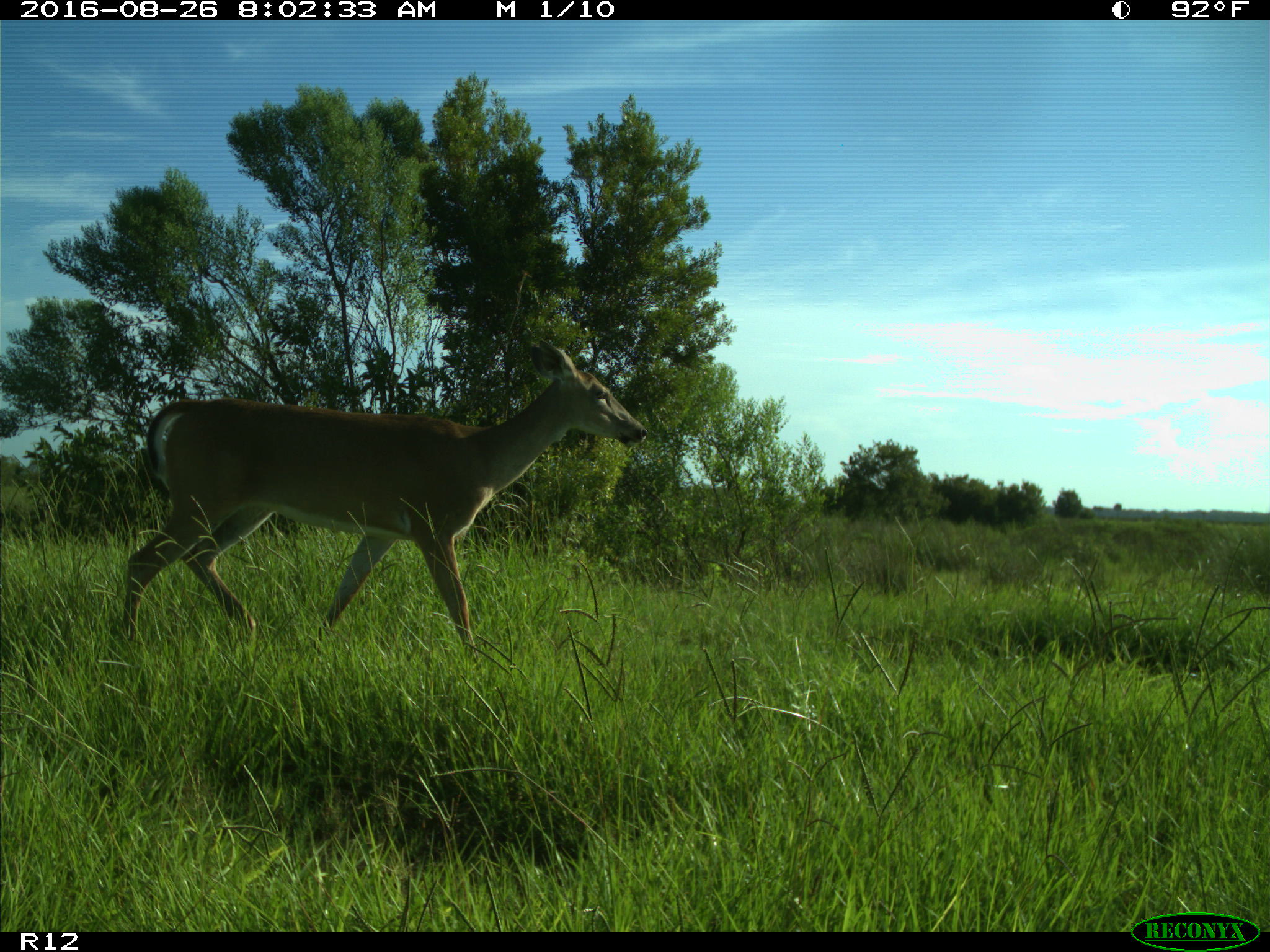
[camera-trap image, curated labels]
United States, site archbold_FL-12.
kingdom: Animalia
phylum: Chordata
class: Mammalia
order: Artiodactyla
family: Cervidae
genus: Odocoileus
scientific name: Odocoileus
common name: deer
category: unidentified deer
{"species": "unidentified deer (deer) (Odocoileus)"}